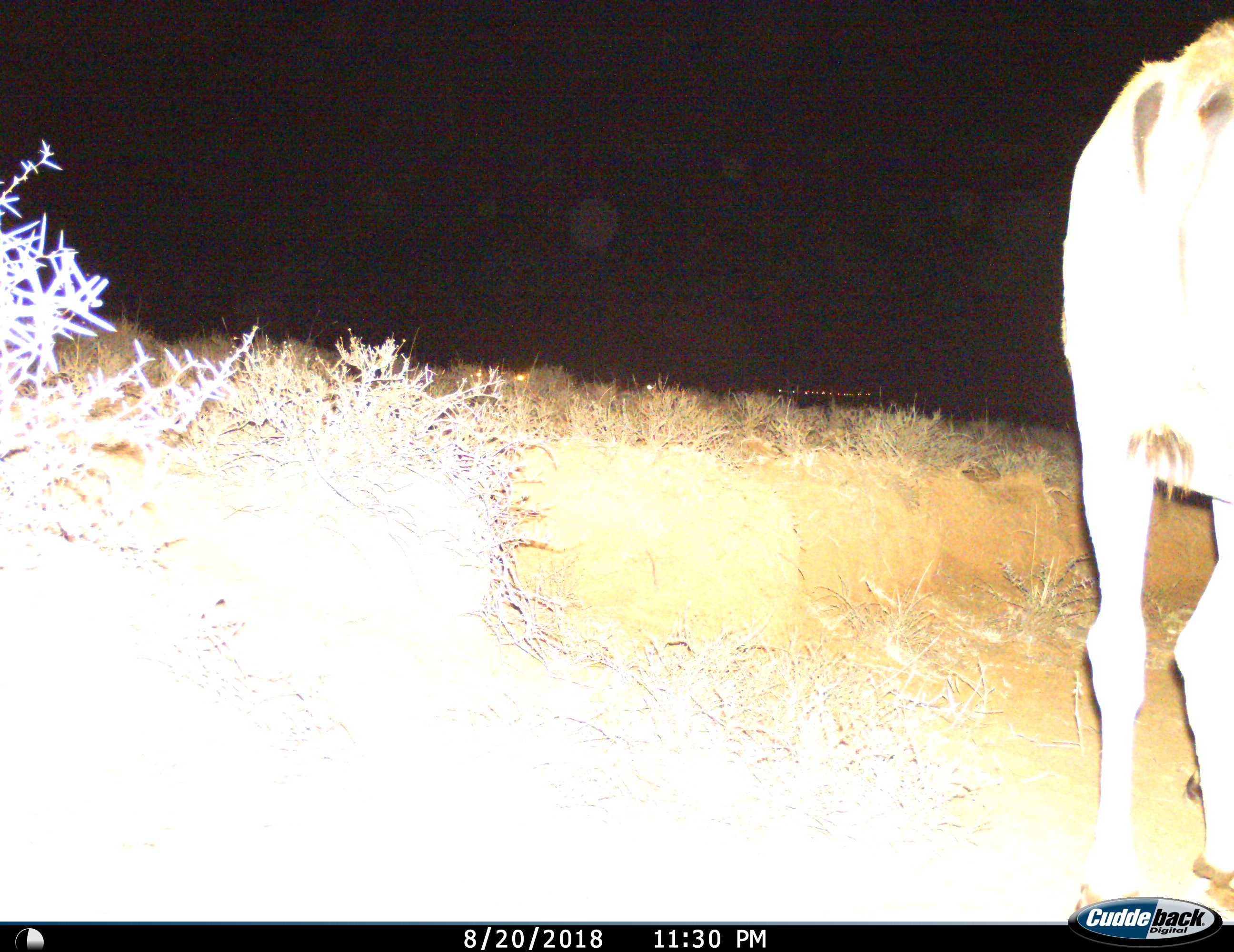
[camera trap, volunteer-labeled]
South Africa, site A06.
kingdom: Animalia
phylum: Chordata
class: Mammalia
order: Artiodactyla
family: Bovidae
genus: Tragelaphus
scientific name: Tragelaphus strepsiceros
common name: greater kudu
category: kudu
Kudu (greater kudu) (Tragelaphus strepsiceros), count 1. Behavior (volunteer vote fractions): standing 83%, resting 0%, moving 17%, interacting 0%. Young present (vote fraction): 0%. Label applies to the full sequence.